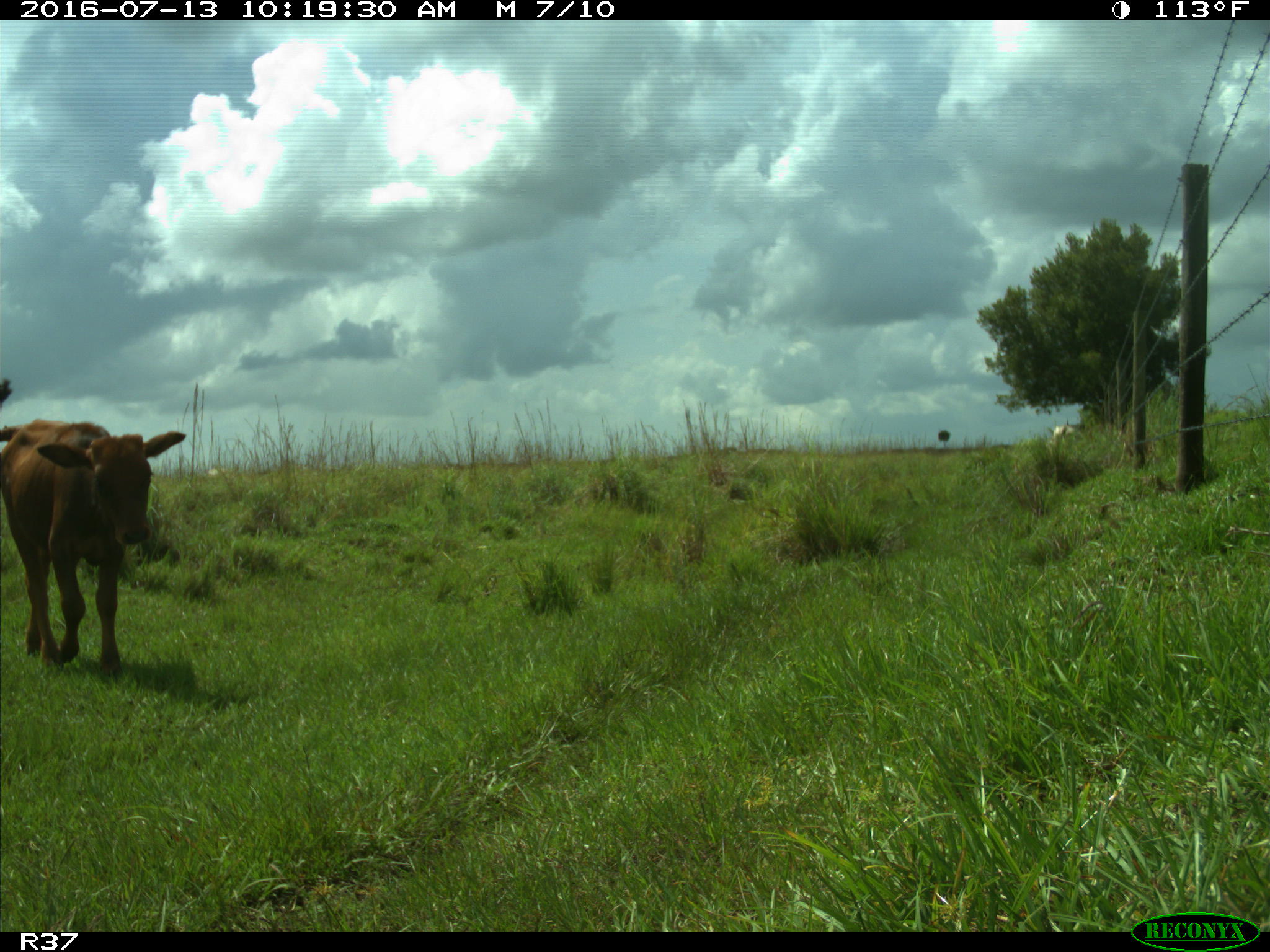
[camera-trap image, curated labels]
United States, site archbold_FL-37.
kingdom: Animalia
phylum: Chordata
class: Mammalia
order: Artiodactyla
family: Bovidae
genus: Bos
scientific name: Bos taurus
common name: domestic cow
Bos taurus (domestic cow).